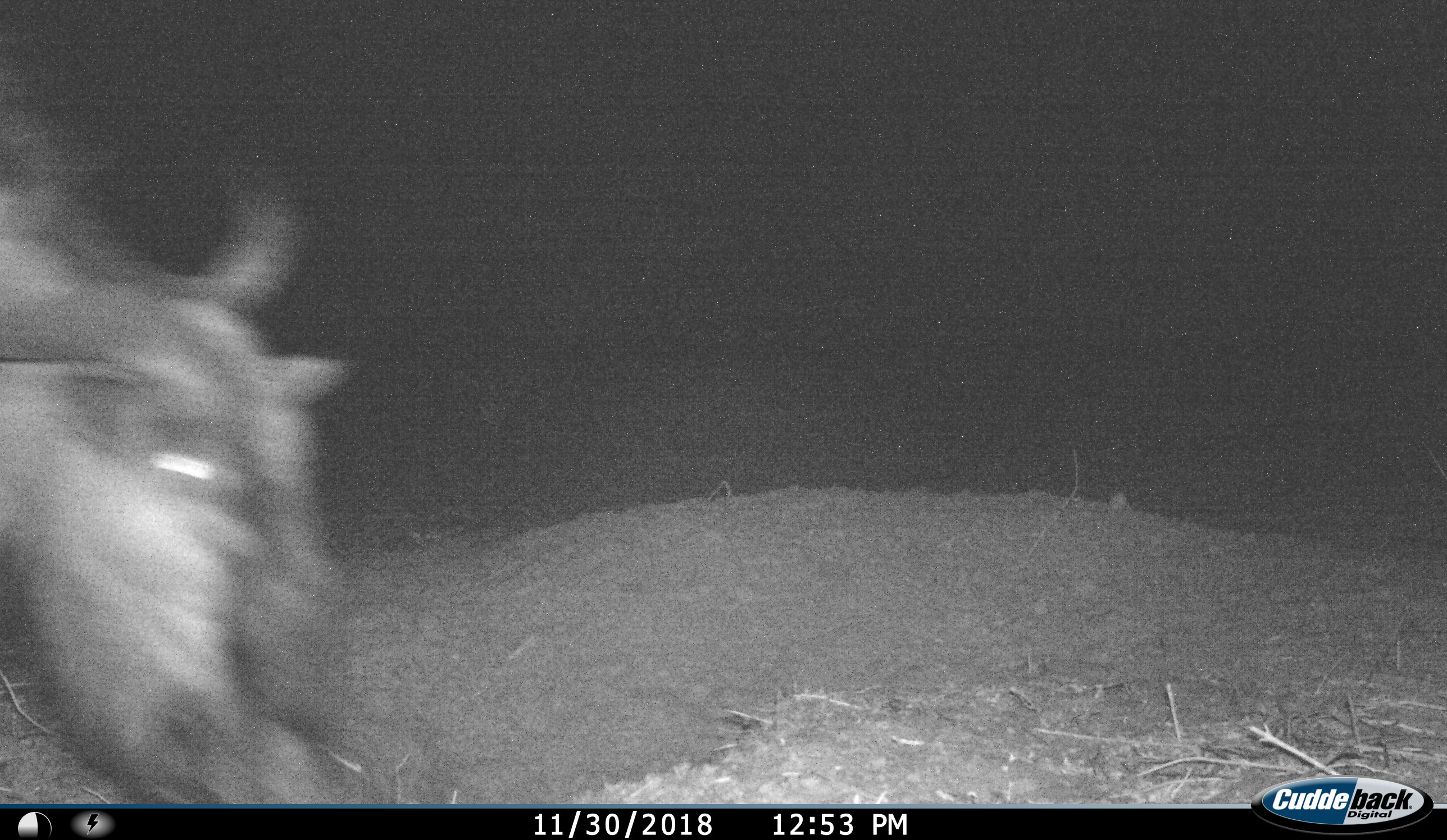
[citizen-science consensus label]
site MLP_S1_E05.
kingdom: Animalia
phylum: Chordata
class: Mammalia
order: Artiodactyla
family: Bovidae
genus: Connochaetes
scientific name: Connochaetes taurinus taurinus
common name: blue wildebeest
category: wildebeestblue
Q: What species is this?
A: Wildebeestblue (blue wildebeest) (Connochaetes taurinus taurinus).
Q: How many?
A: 1.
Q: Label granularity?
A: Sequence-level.